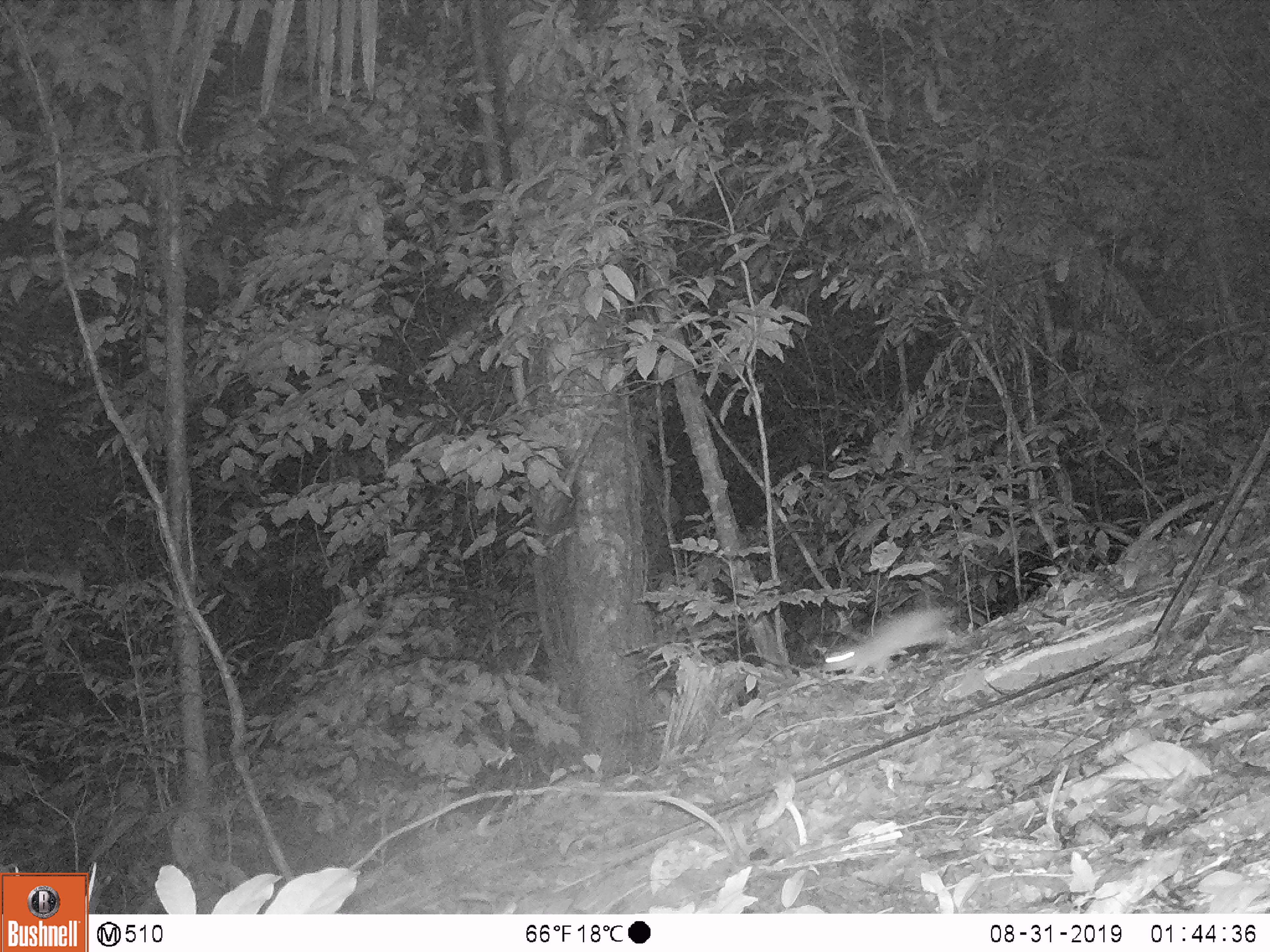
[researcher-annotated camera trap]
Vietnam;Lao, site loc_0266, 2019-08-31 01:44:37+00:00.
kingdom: Animalia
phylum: Chordata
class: Mammalia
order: Carnivora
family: Mustelidae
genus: Melogale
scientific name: Melogale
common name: ferret badger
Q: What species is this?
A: Ferret badger (Melogale).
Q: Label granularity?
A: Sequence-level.